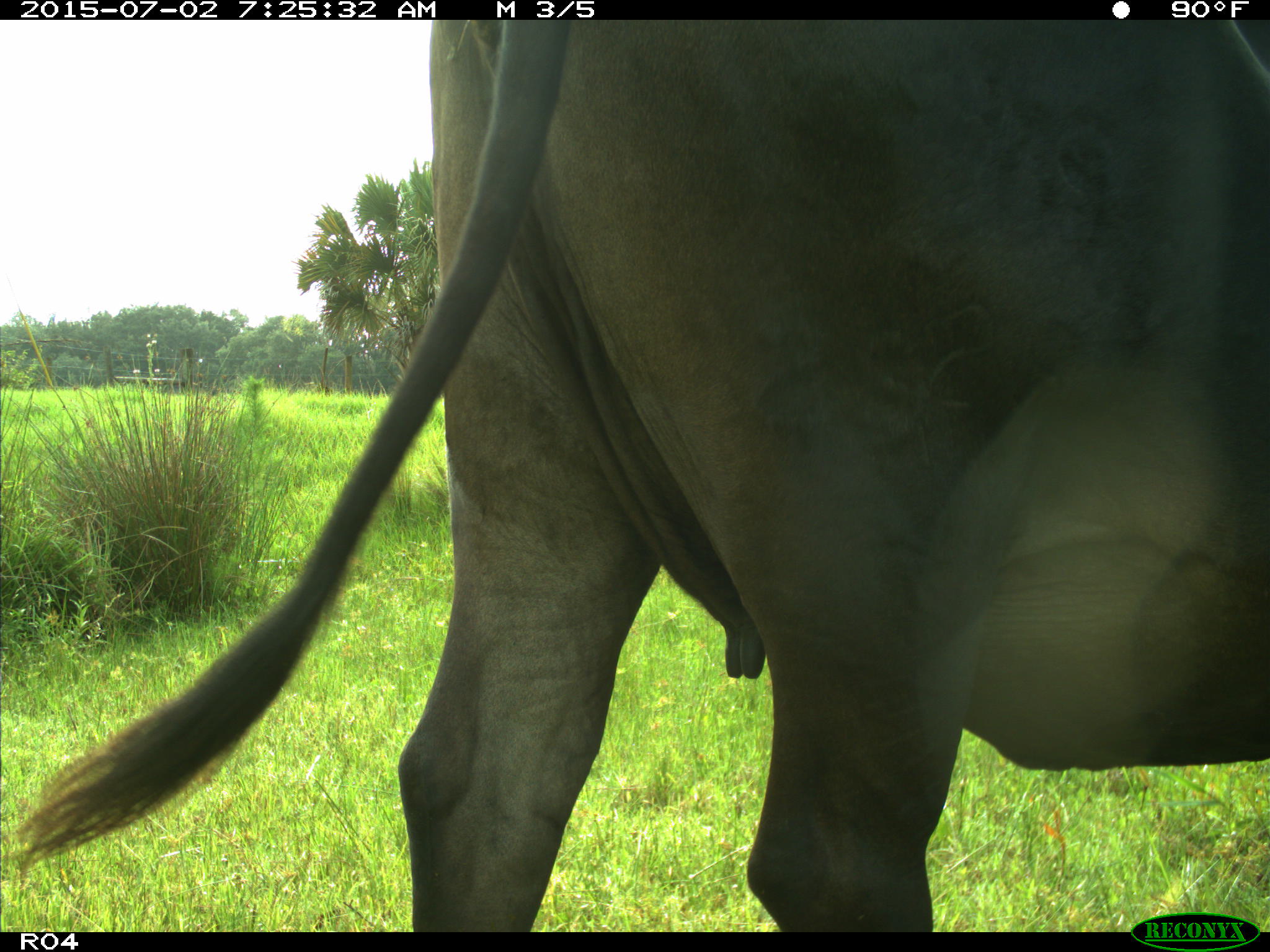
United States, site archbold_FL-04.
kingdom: Animalia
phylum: Chordata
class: Mammalia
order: Artiodactyla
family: Bovidae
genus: Bos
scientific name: Bos taurus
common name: domestic cow